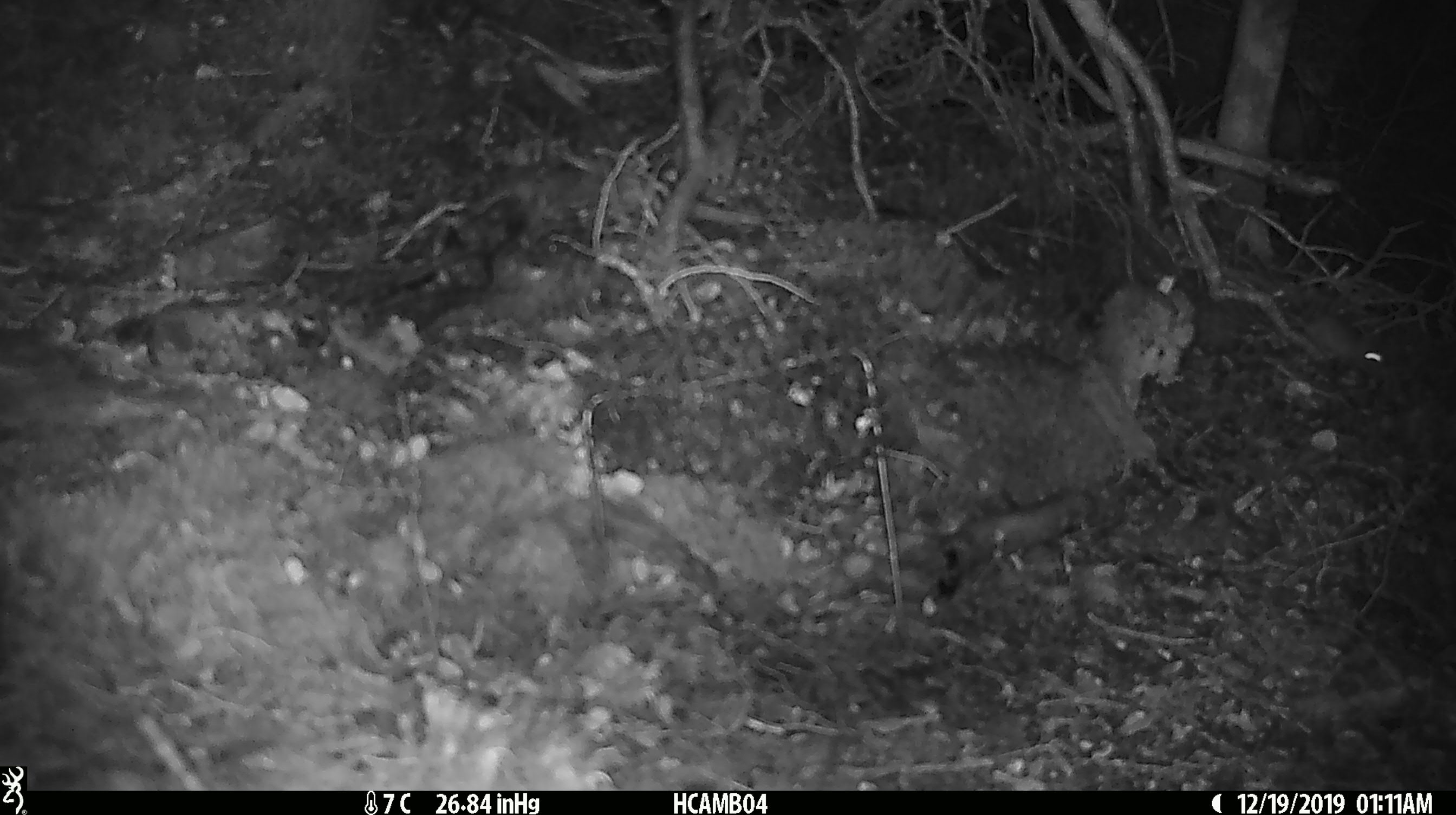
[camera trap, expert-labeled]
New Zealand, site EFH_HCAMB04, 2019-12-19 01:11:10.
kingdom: Animalia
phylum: Chordata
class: Mammalia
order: Rodentia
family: Muridae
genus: Mus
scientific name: Mus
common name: mouse